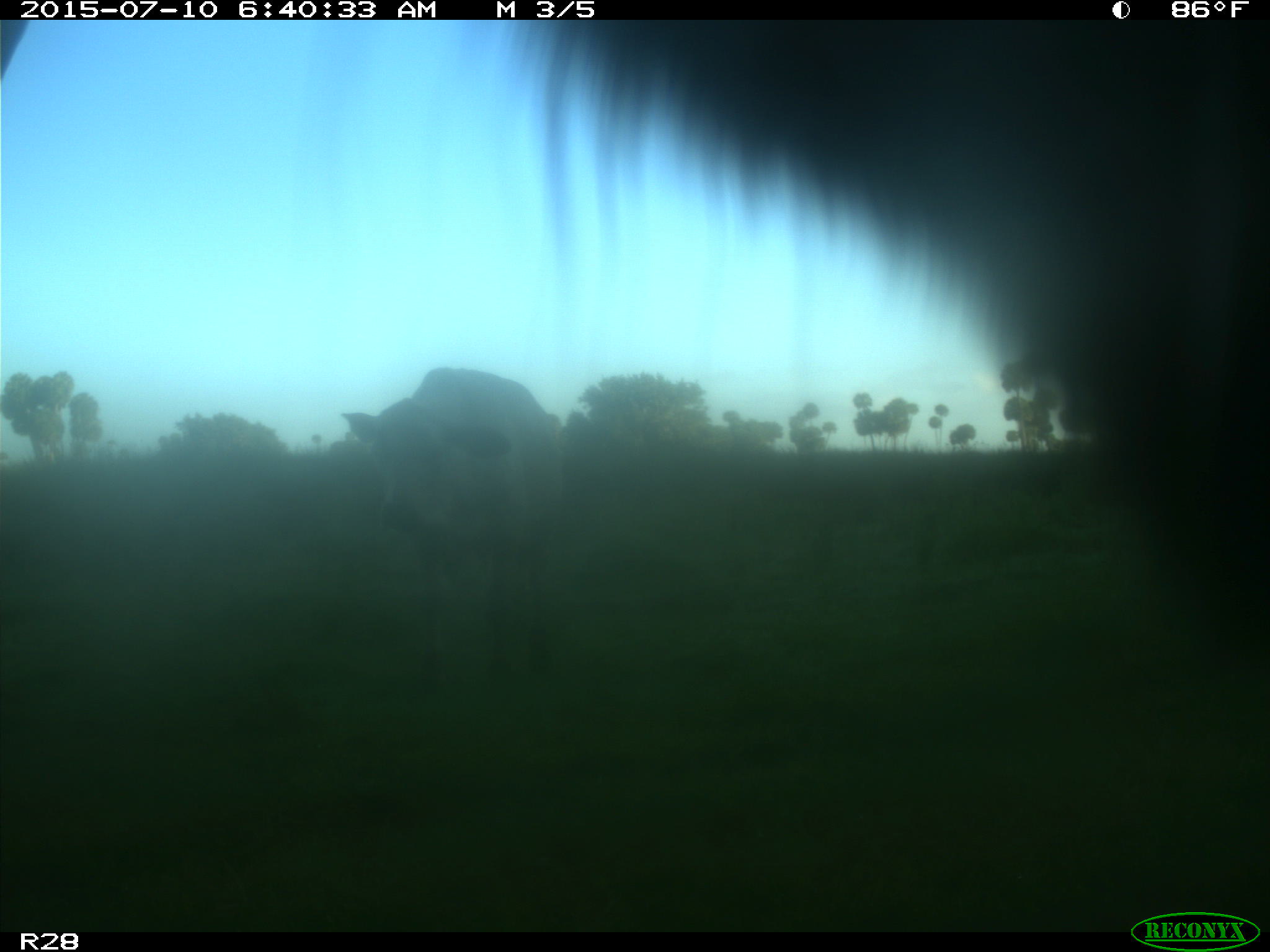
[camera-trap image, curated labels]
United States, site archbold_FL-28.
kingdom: Animalia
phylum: Chordata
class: Mammalia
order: Artiodactyla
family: Bovidae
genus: Bos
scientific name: Bos taurus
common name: domestic cow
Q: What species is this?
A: Bos taurus (domestic cow).